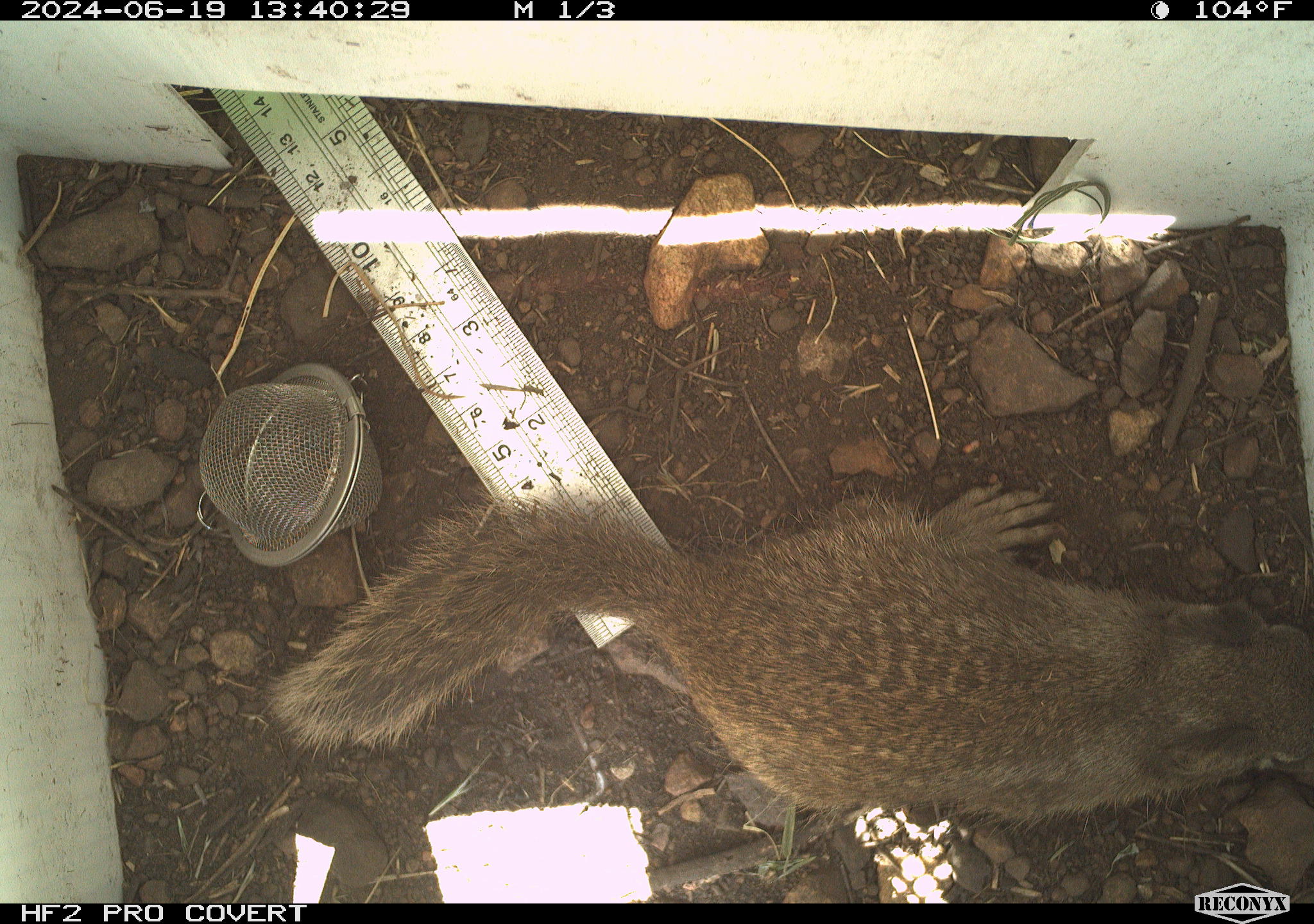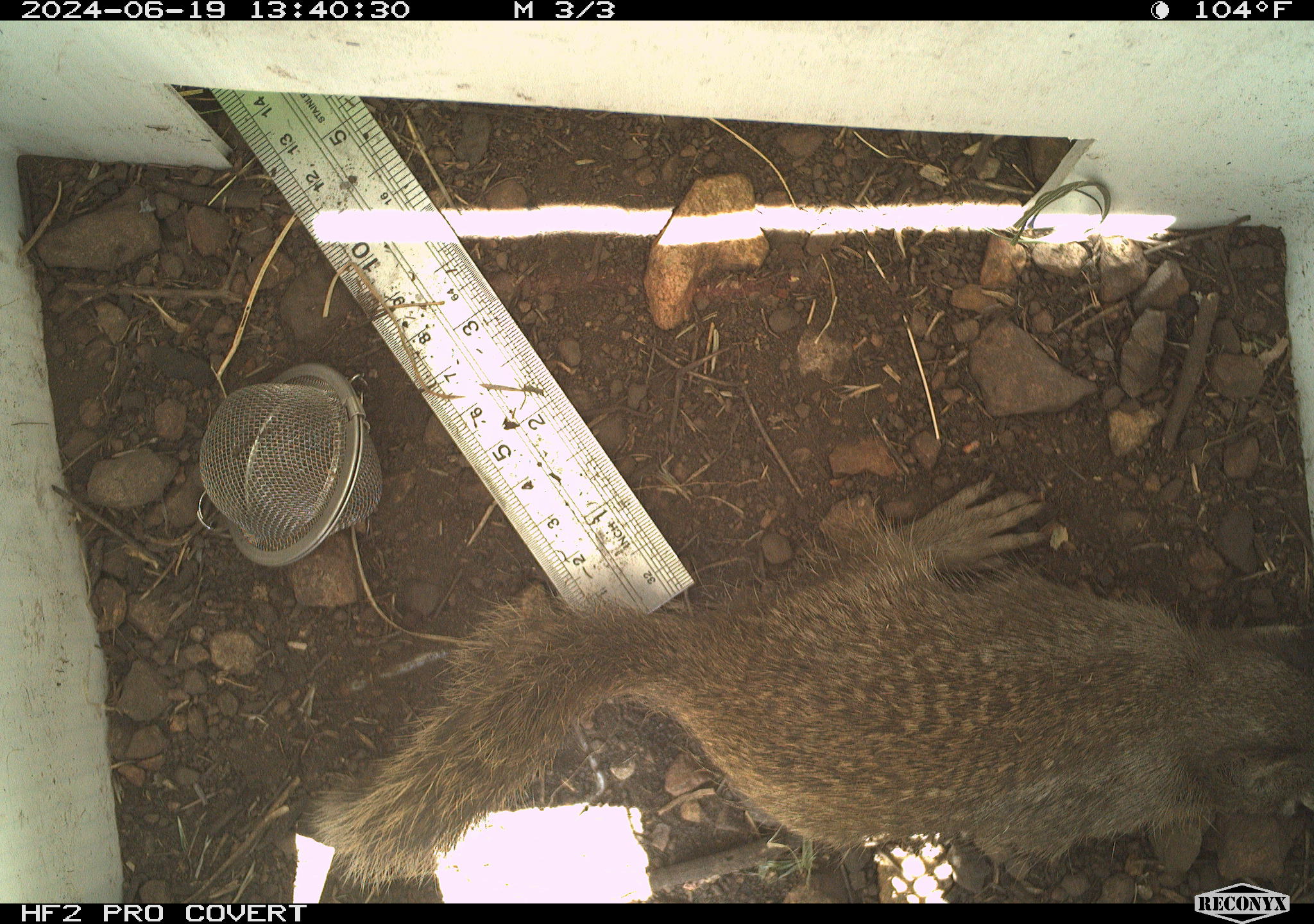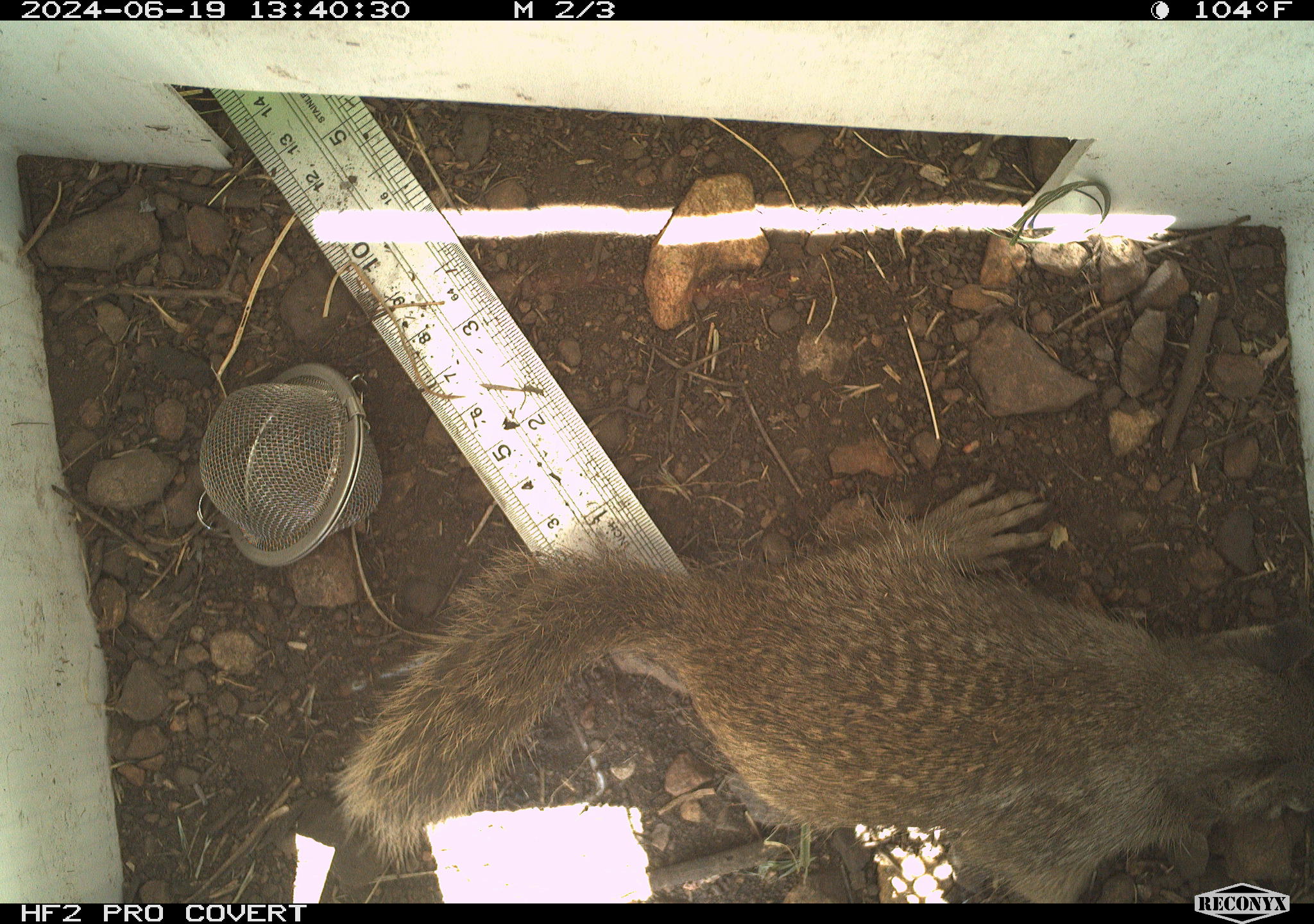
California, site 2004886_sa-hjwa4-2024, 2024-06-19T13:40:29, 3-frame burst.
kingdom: Animalia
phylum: Chordata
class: Mammalia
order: Rodentia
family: Sciuridae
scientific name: Sciuridae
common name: squirrels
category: sciuridae family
Sciuridae family (squirrels) (Sciuridae).